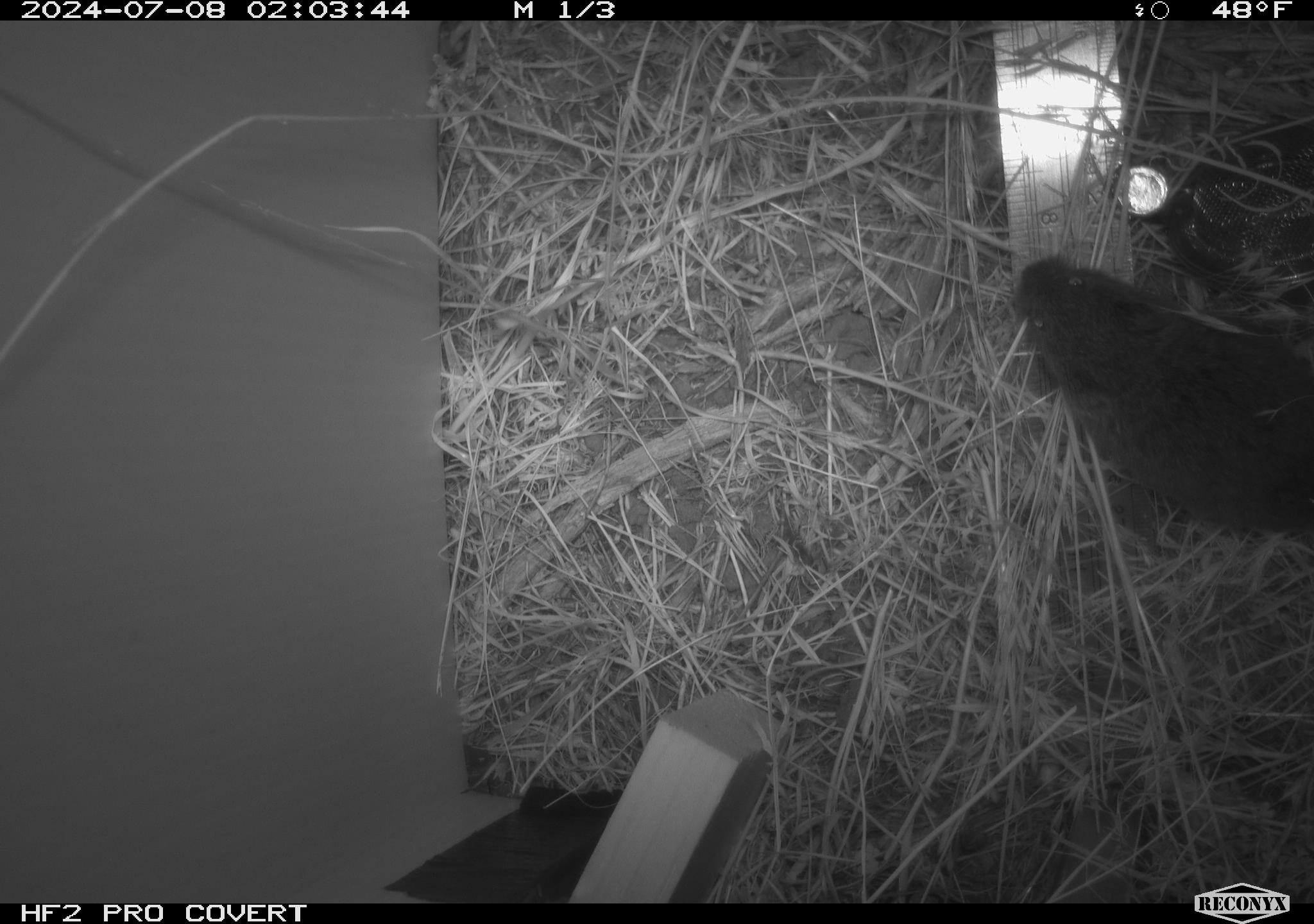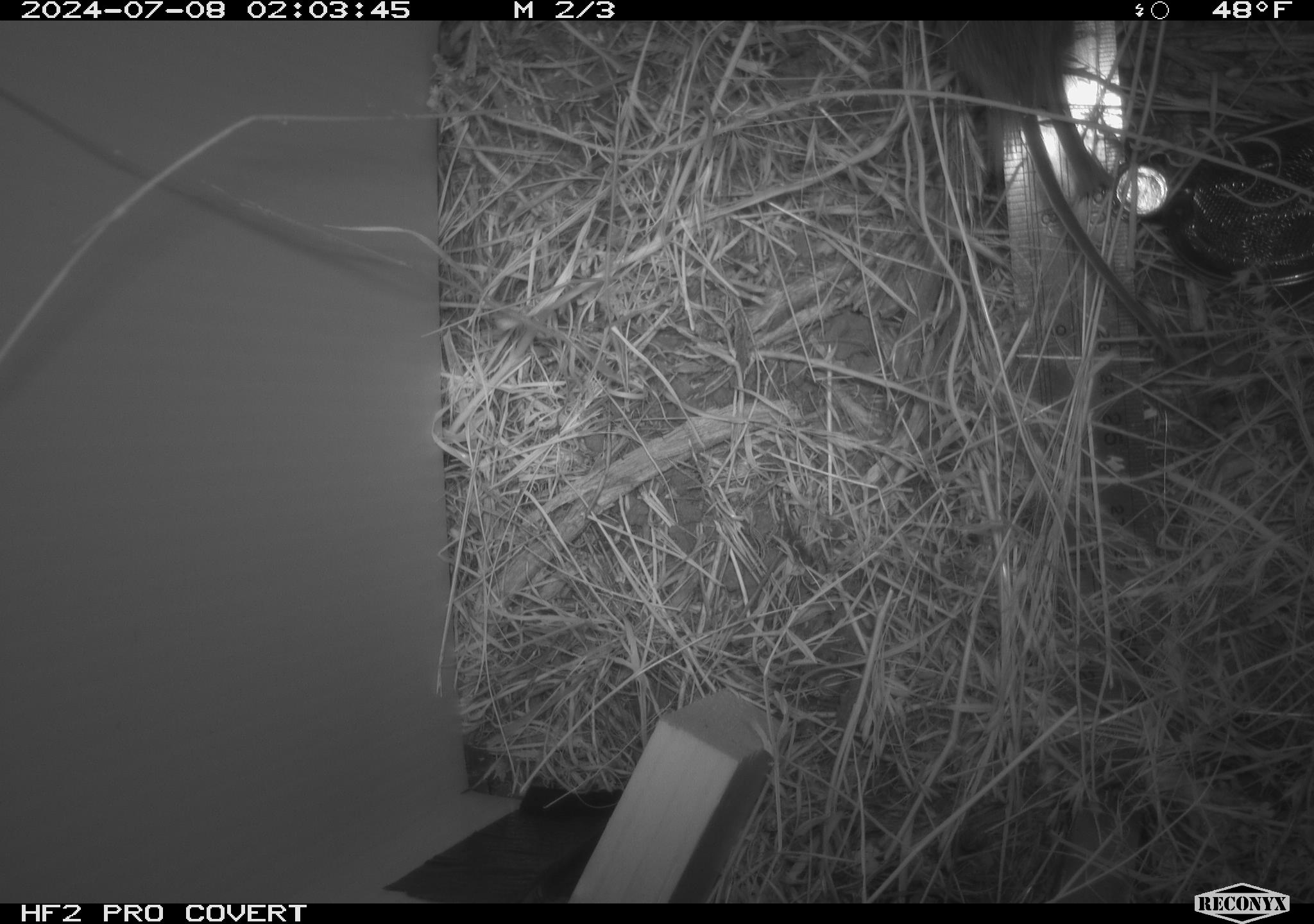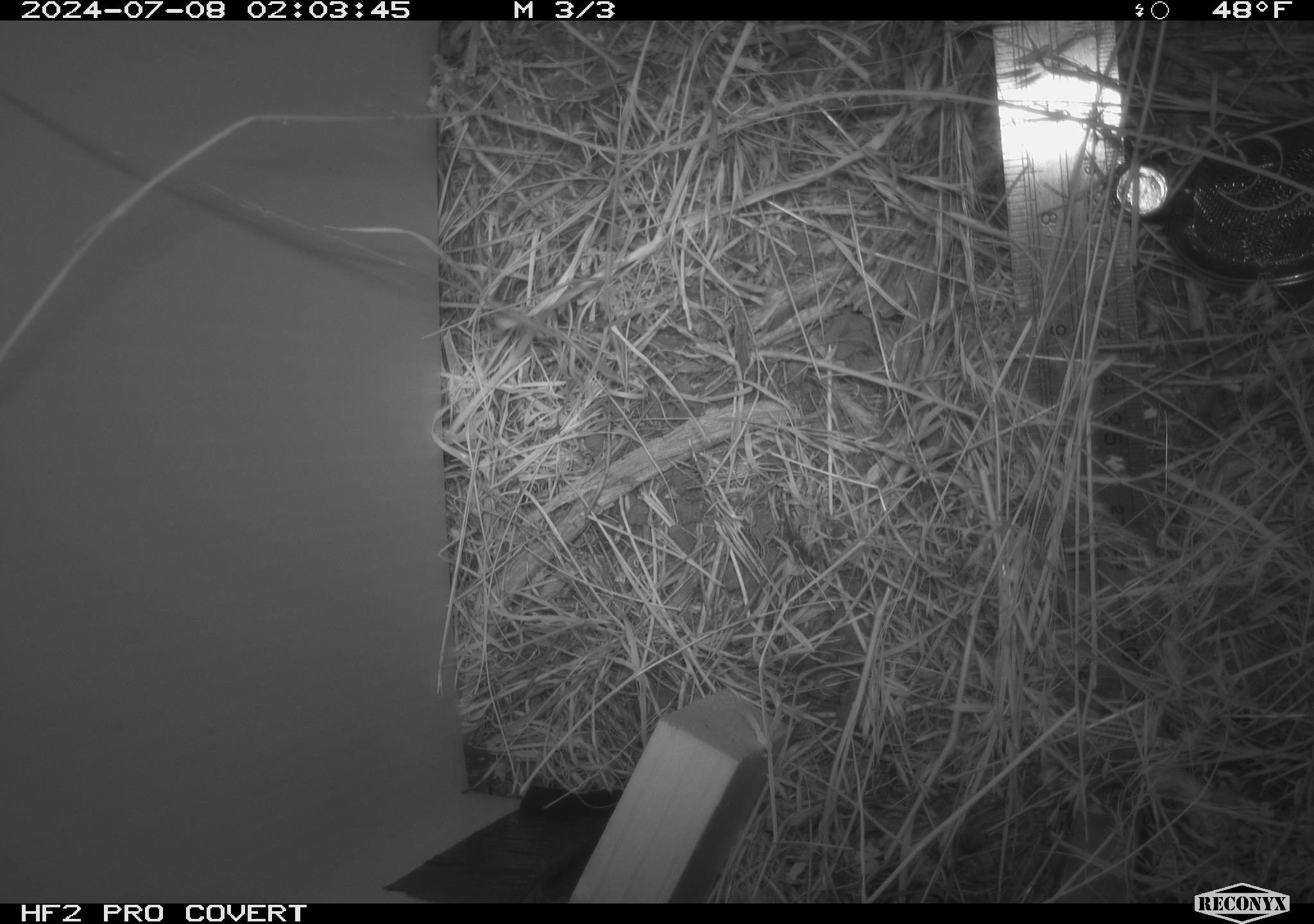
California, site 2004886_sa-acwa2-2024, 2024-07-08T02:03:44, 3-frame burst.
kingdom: Animalia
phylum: Chordata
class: Mammalia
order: Rodentia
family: Cricetidae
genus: Microtus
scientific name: Microtus californicus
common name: california vole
California vole (Microtus californicus).